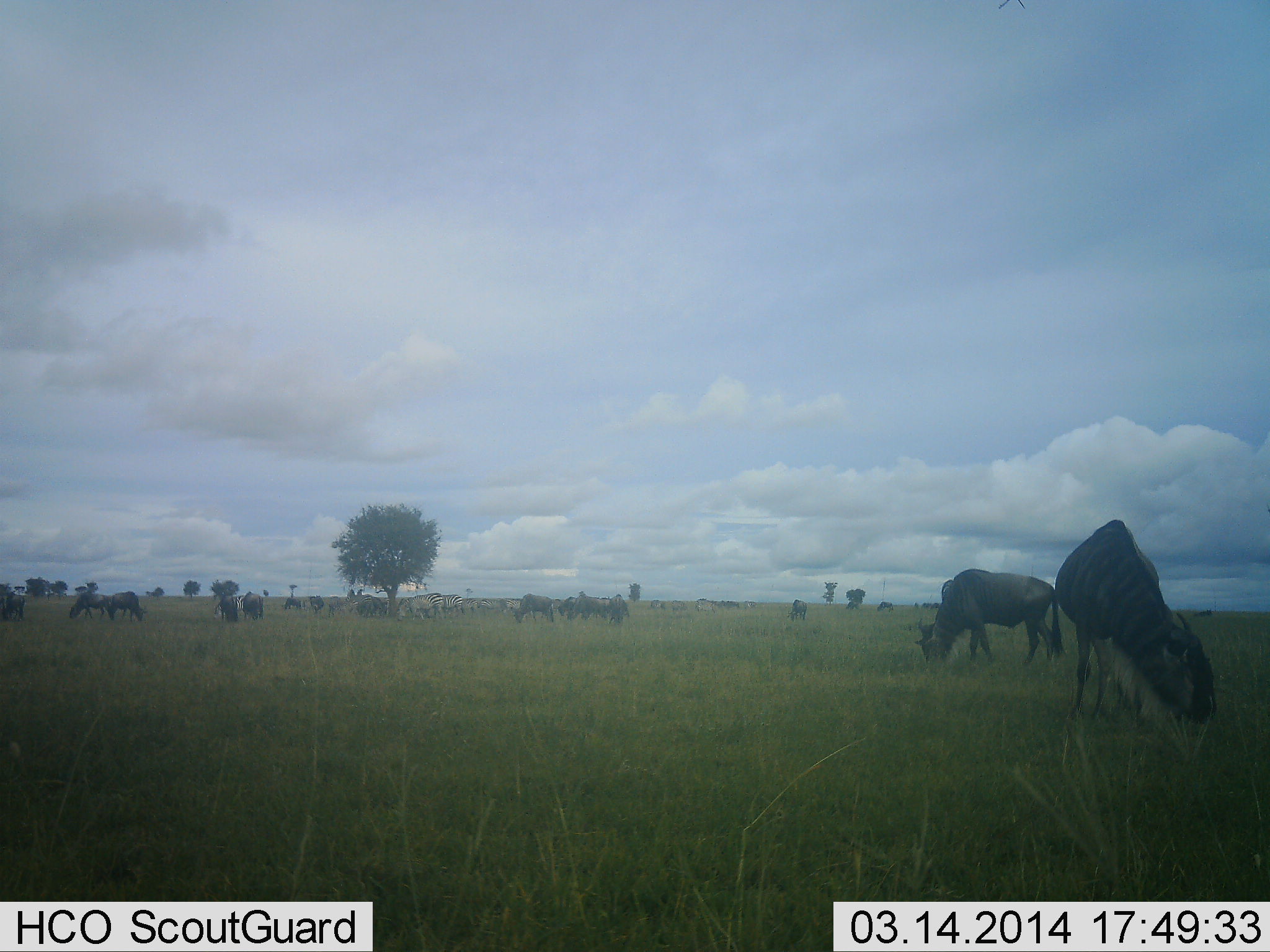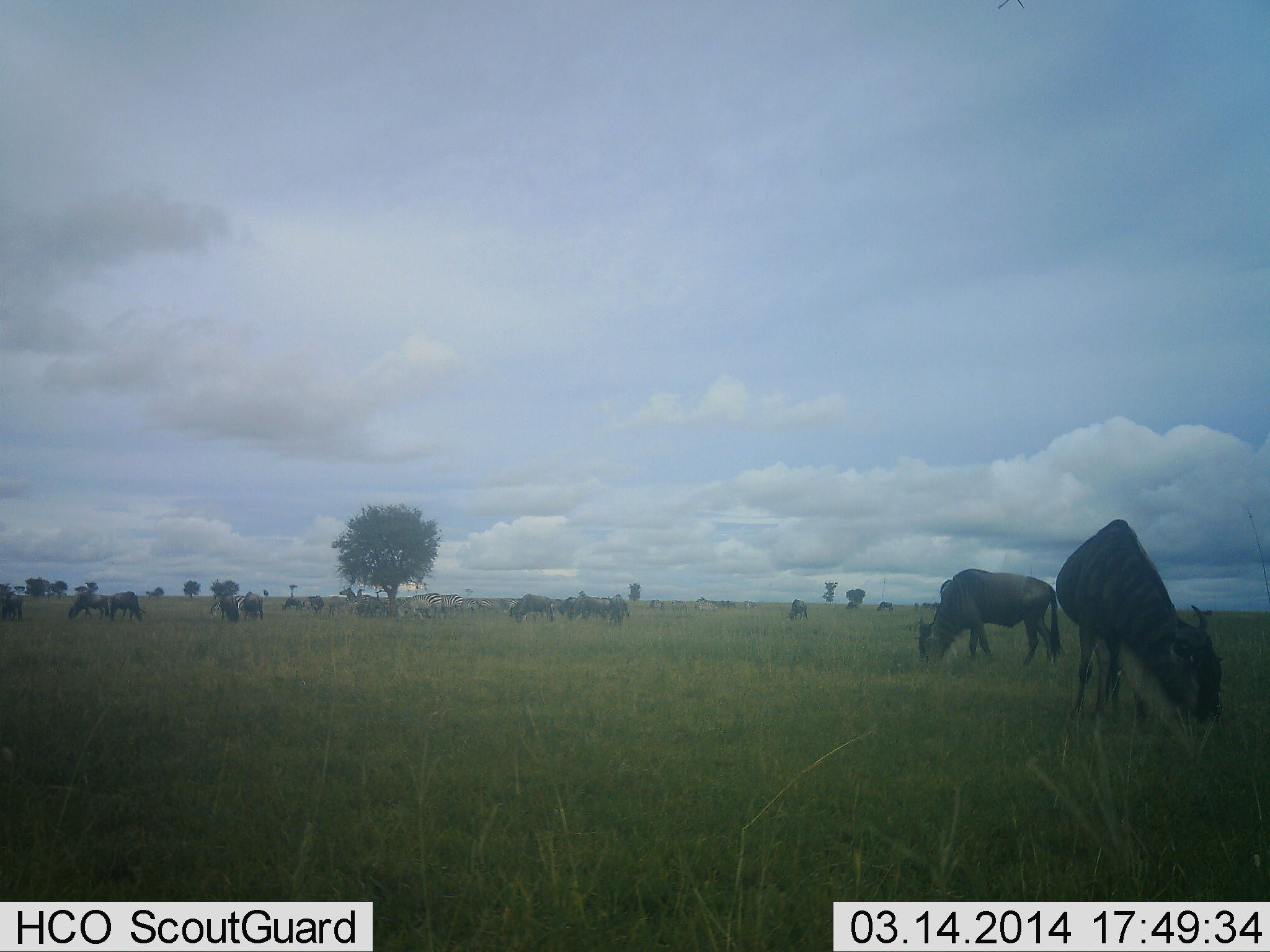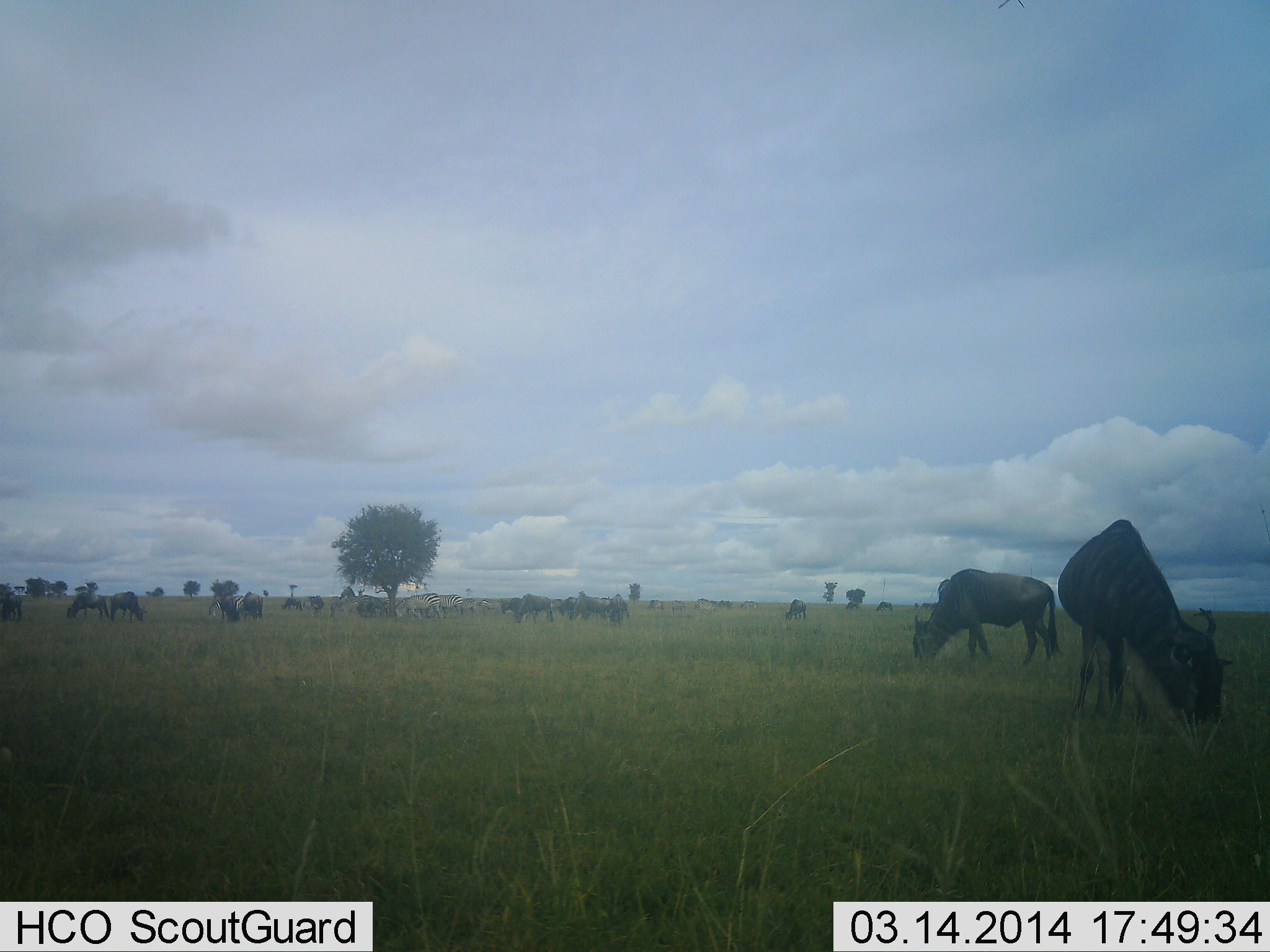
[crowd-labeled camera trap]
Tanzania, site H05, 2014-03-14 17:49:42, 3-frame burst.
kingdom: Animalia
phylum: Chordata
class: Mammalia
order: Artiodactyla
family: Bovidae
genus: Connochaetes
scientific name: Connochaetes taurinus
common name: blue wildebeest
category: wildebeest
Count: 11-50.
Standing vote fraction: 69%.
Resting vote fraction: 6%.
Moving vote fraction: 6%.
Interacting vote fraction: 6%.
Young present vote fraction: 0%.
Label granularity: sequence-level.